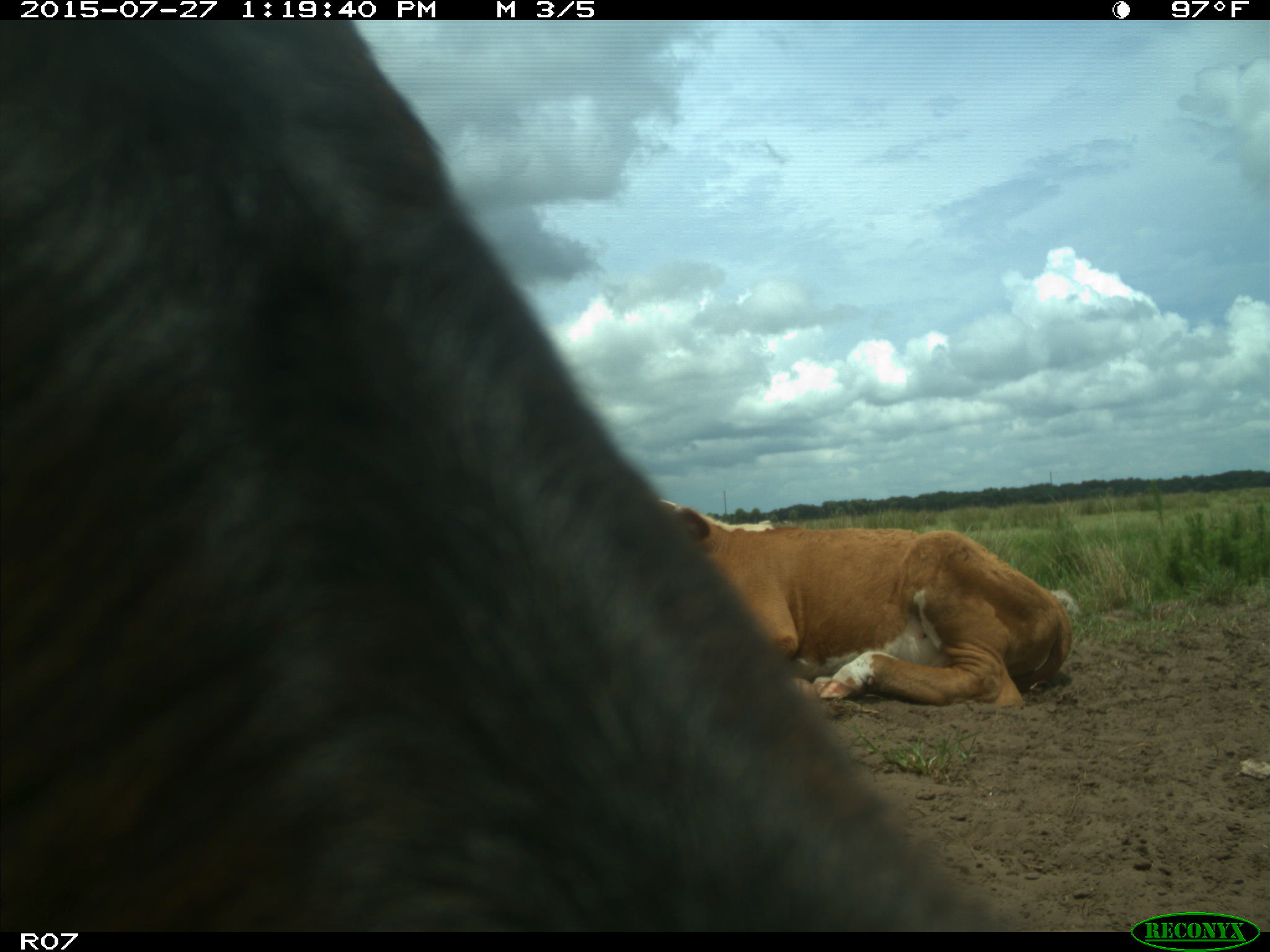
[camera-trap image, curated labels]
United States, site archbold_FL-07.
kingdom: Animalia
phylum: Chordata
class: Mammalia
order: Artiodactyla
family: Bovidae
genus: Bos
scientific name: Bos taurus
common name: domestic cow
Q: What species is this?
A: Bos taurus (domestic cow).